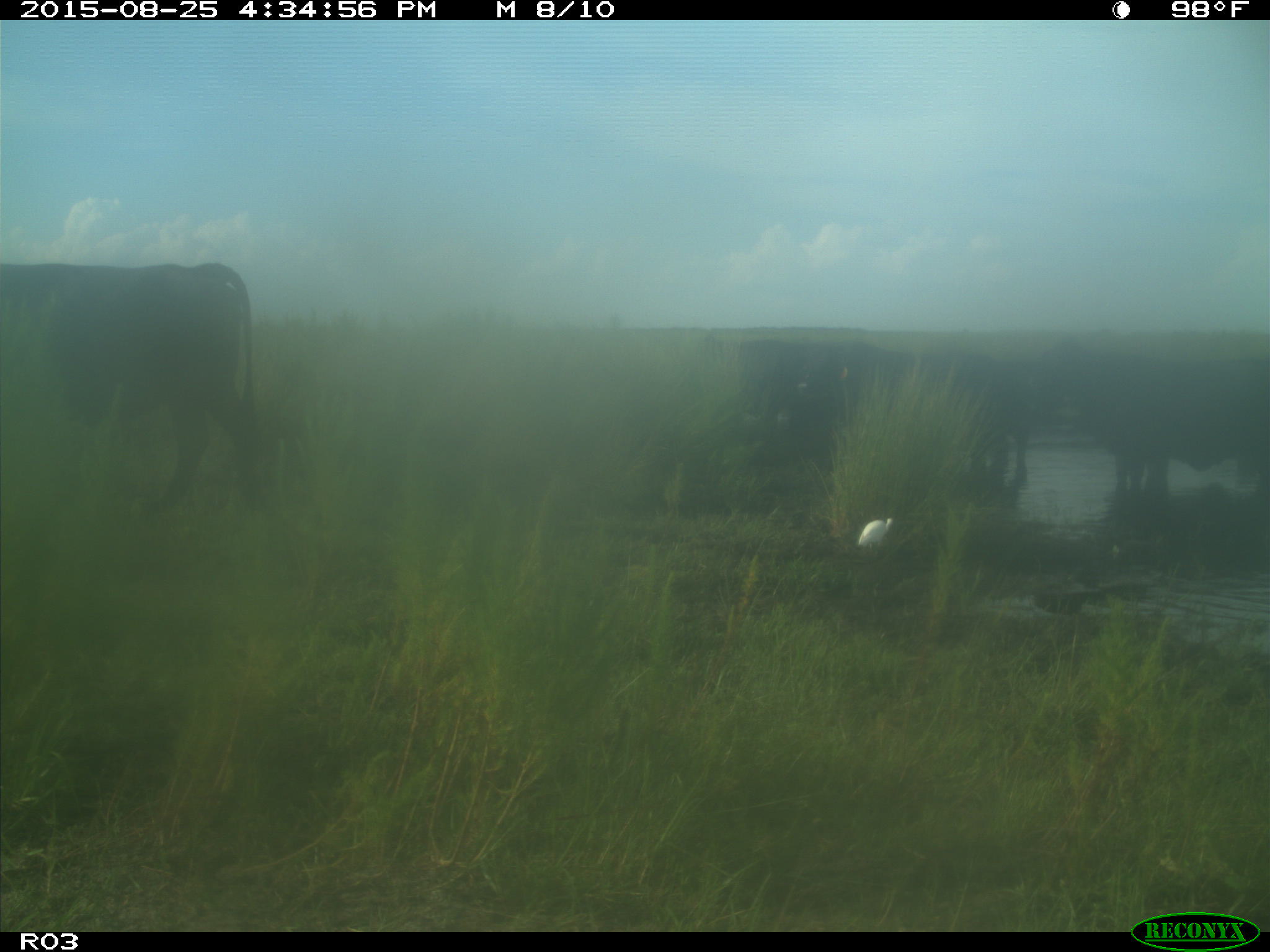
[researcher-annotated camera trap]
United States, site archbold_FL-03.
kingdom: Animalia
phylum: Chordata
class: Mammalia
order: Artiodactyla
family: Bovidae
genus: Bos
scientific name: Bos taurus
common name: domestic cow